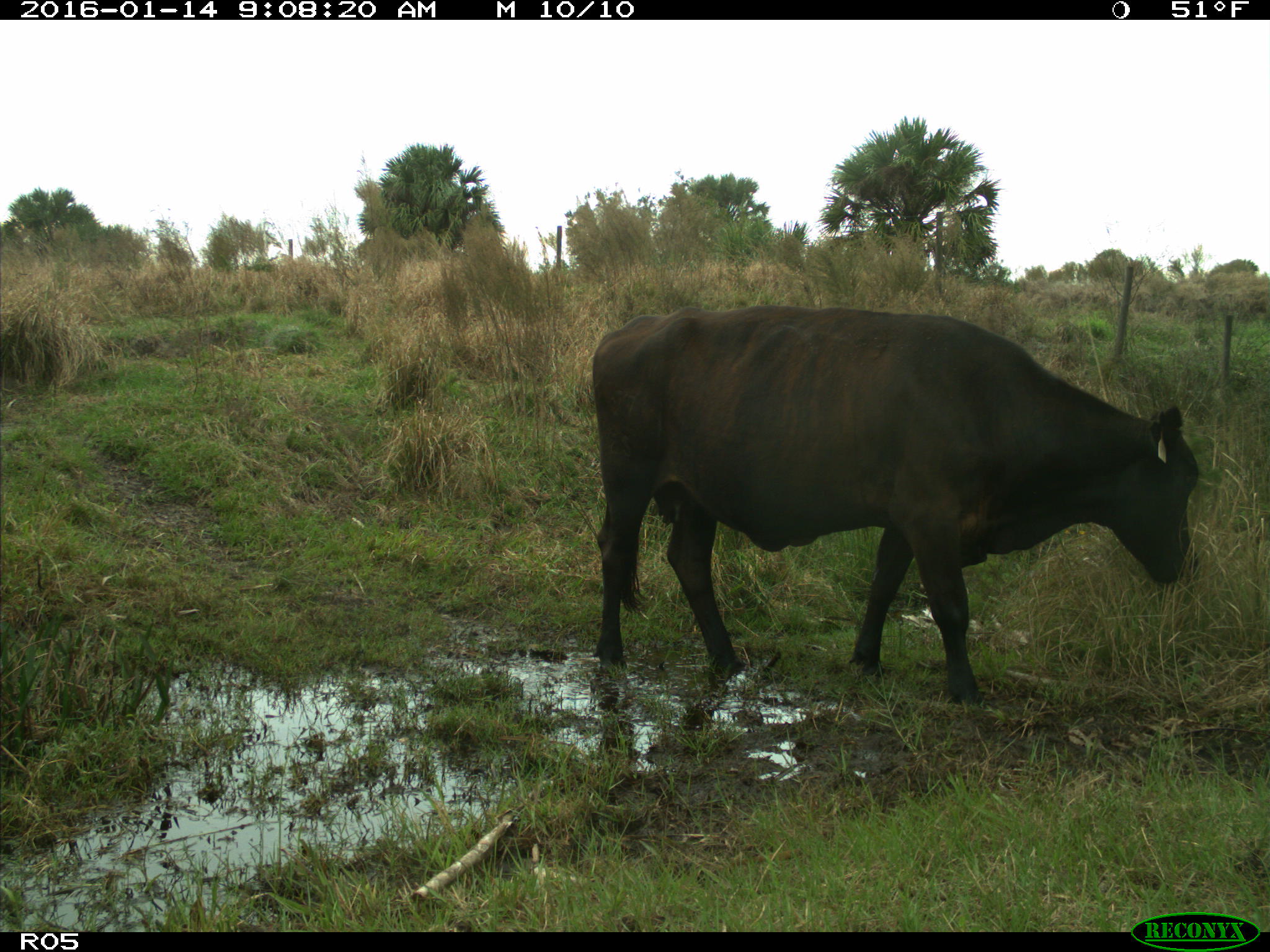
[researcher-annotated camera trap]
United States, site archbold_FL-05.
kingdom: Animalia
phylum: Chordata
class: Mammalia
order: Artiodactyla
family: Bovidae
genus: Bos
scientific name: Bos taurus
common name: domestic cow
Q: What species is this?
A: Bos taurus (domestic cow).